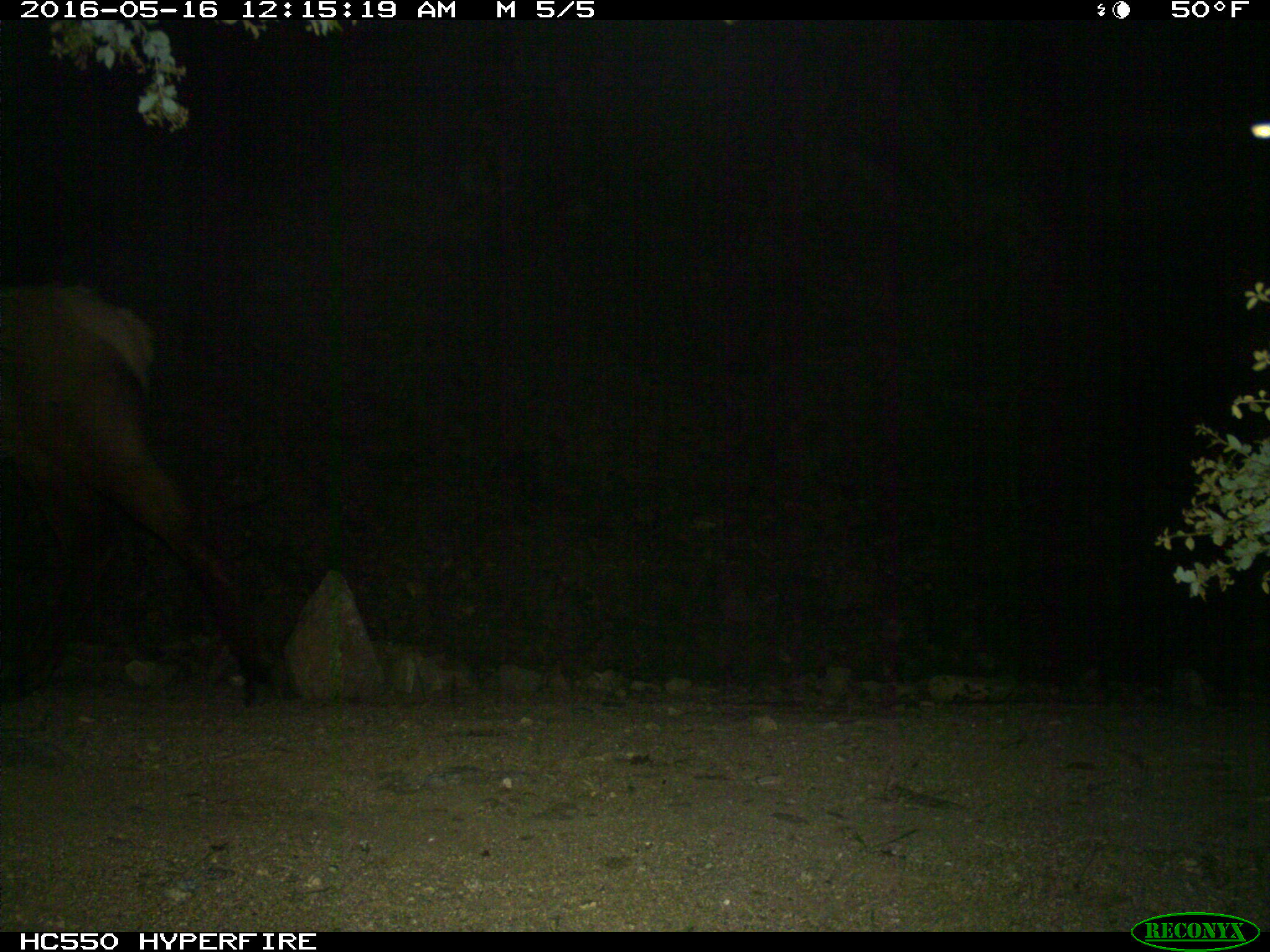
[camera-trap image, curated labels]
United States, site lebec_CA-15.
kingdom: Animalia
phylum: Chordata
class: Mammalia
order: Artiodactyla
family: Cervidae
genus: Cervus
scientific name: Cervus canadensis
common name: elk